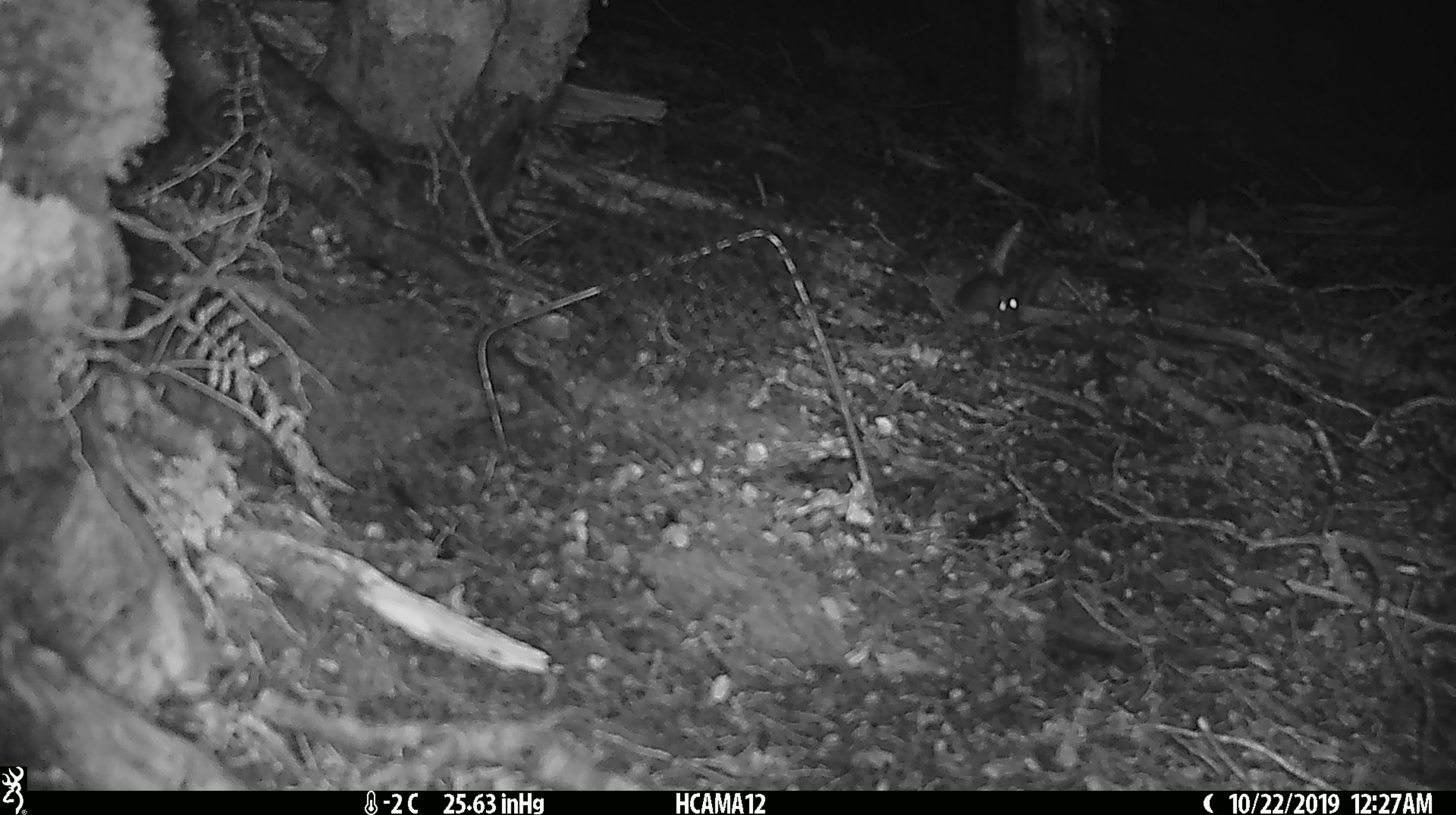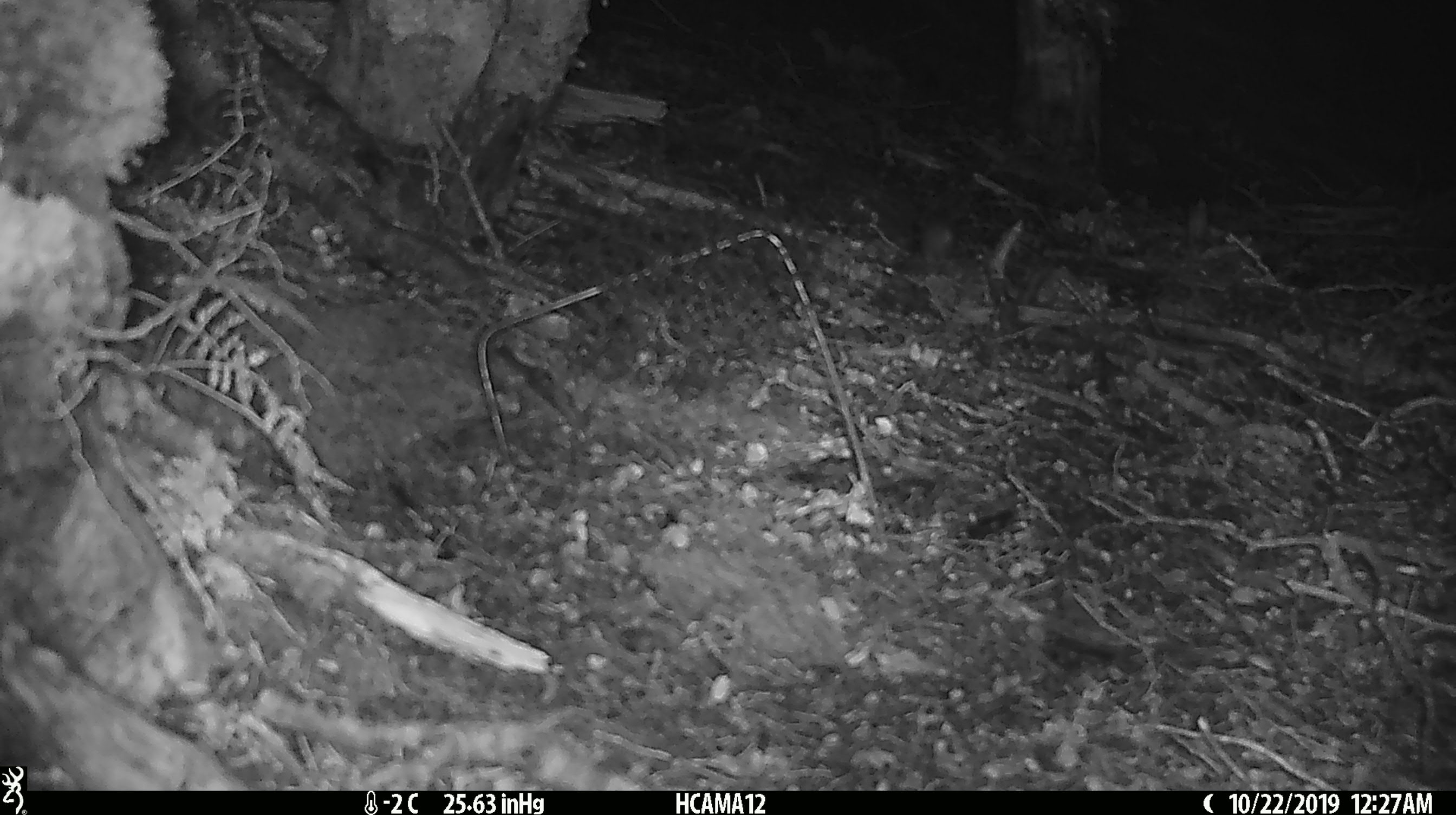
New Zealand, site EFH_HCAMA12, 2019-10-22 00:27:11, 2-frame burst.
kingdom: Animalia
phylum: Chordata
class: Mammalia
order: Rodentia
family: Muridae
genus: Mus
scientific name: Mus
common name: mouse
Mouse (Mus).